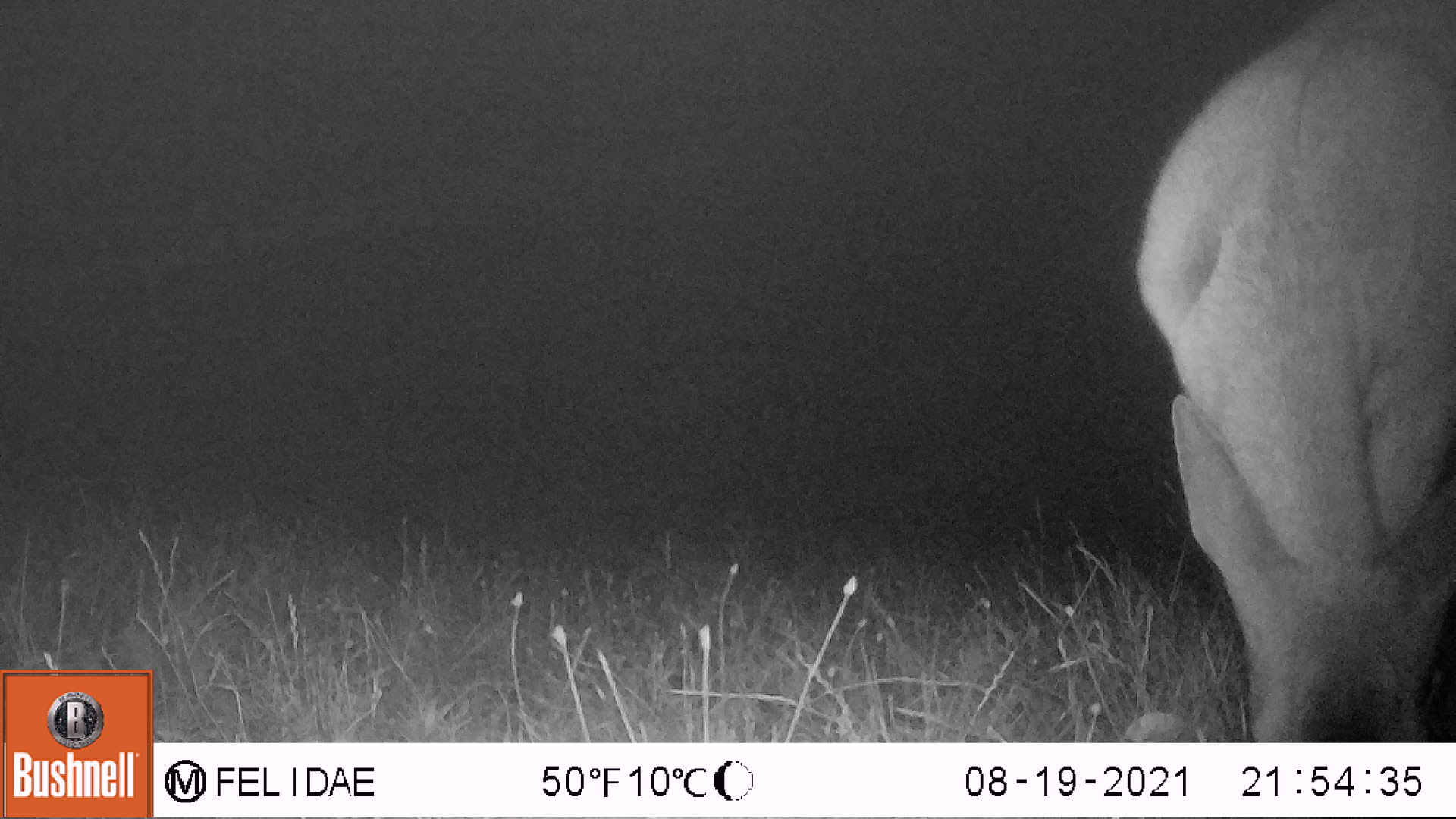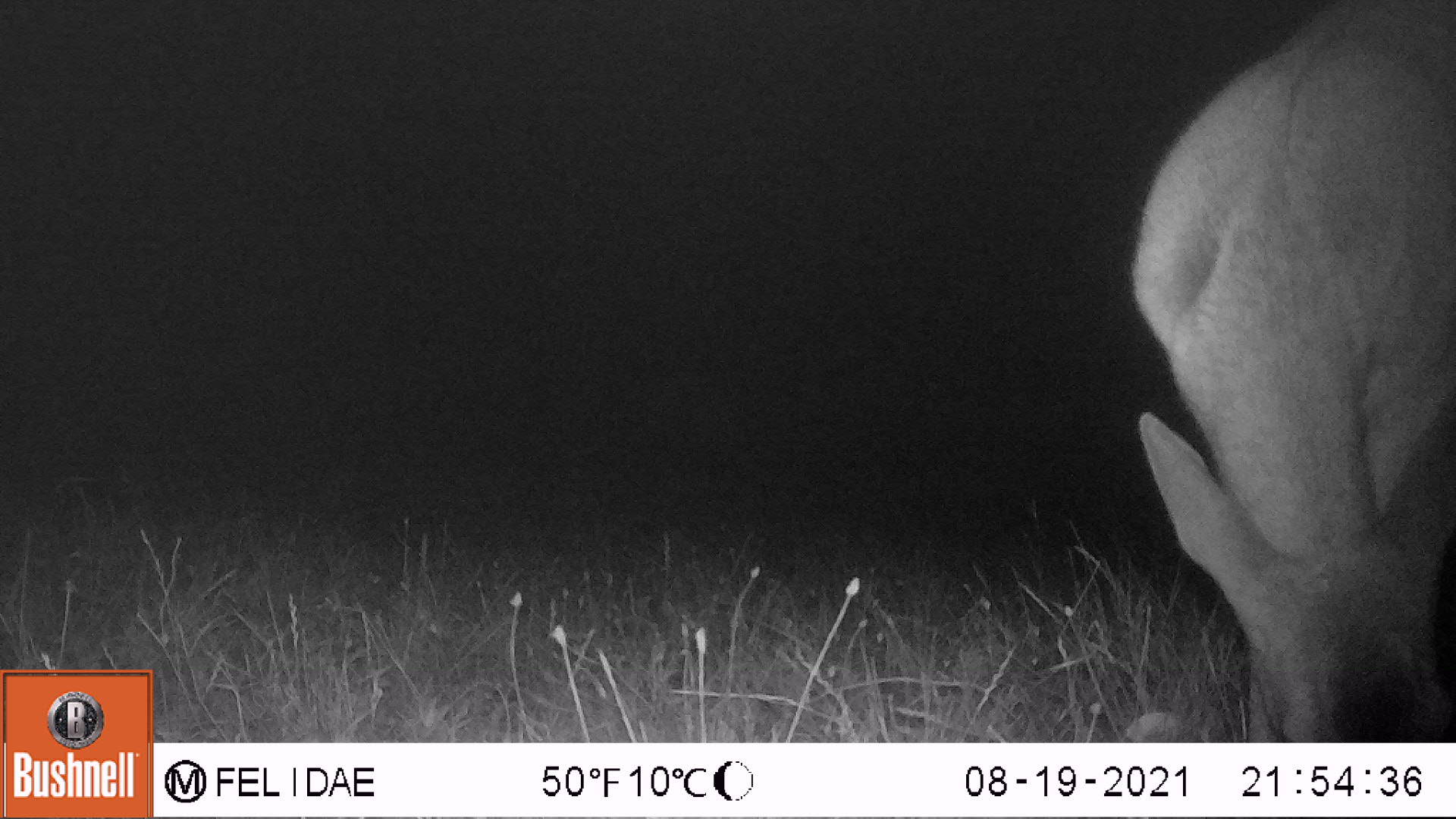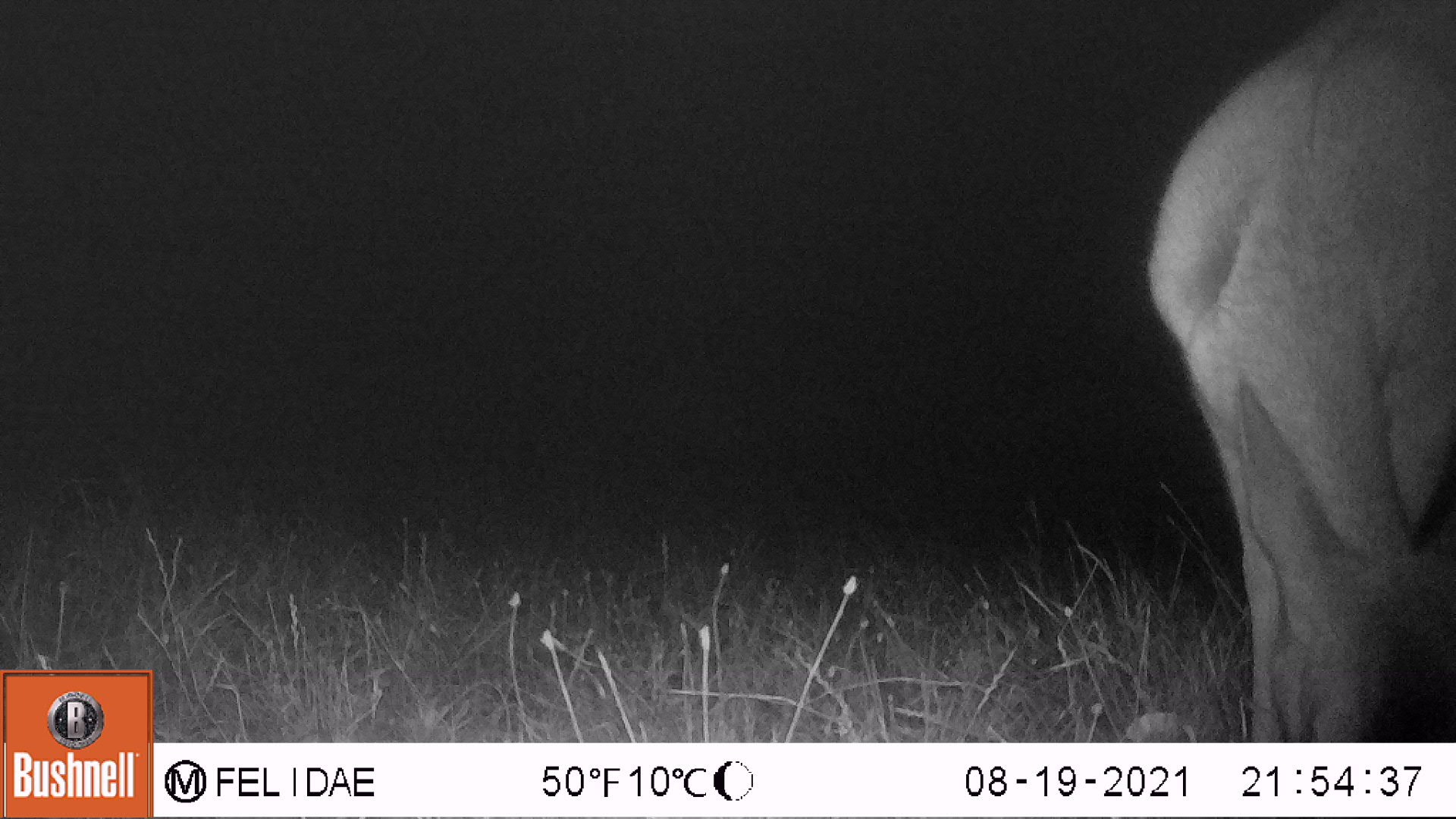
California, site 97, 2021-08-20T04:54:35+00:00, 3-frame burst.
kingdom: Animalia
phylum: Chordata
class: Mammalia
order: Artiodactyla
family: Cervidae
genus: Odocoileus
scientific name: Odocoileus hemionus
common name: mule deer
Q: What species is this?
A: Mule deer (Odocoileus hemionus).